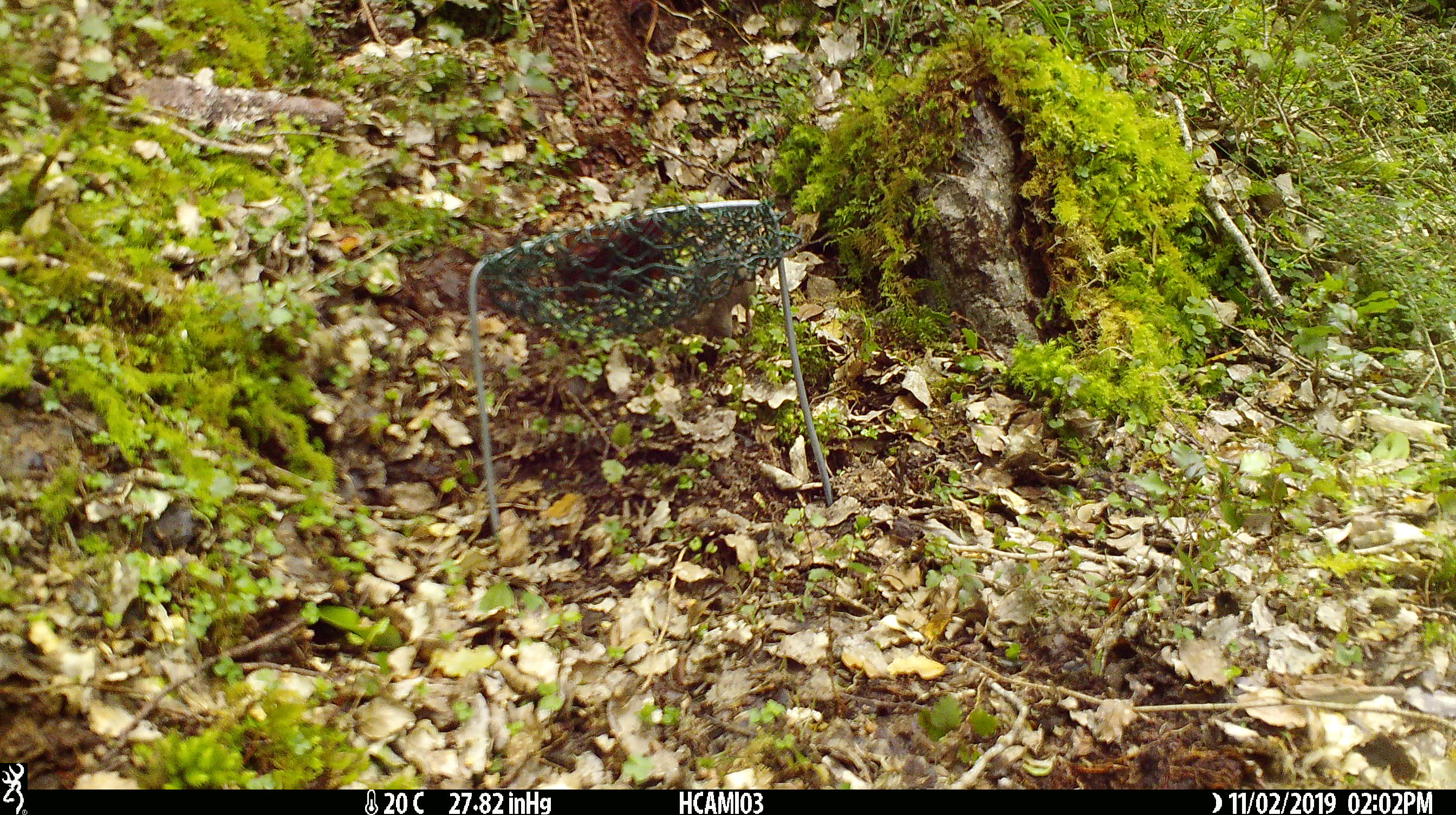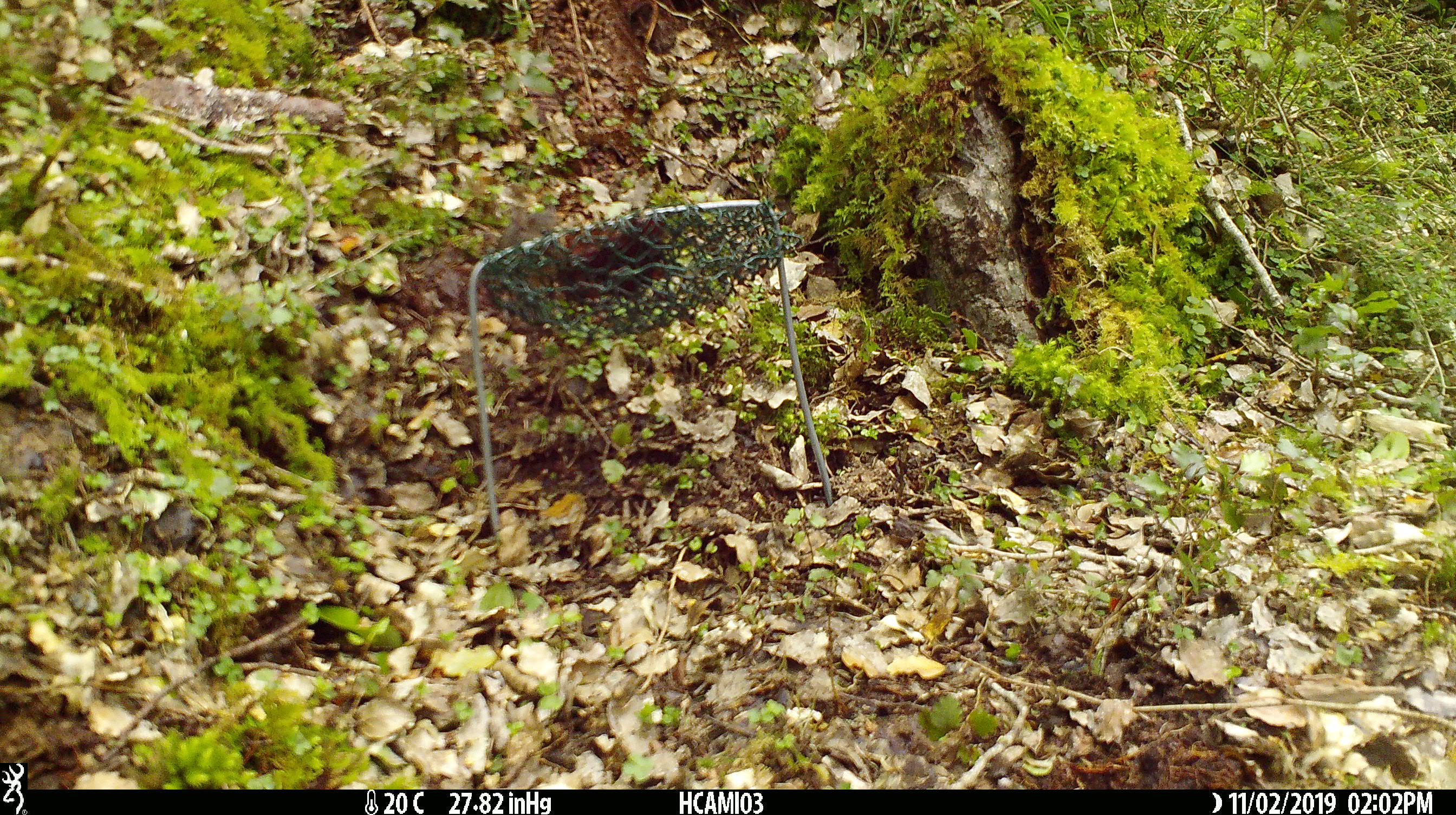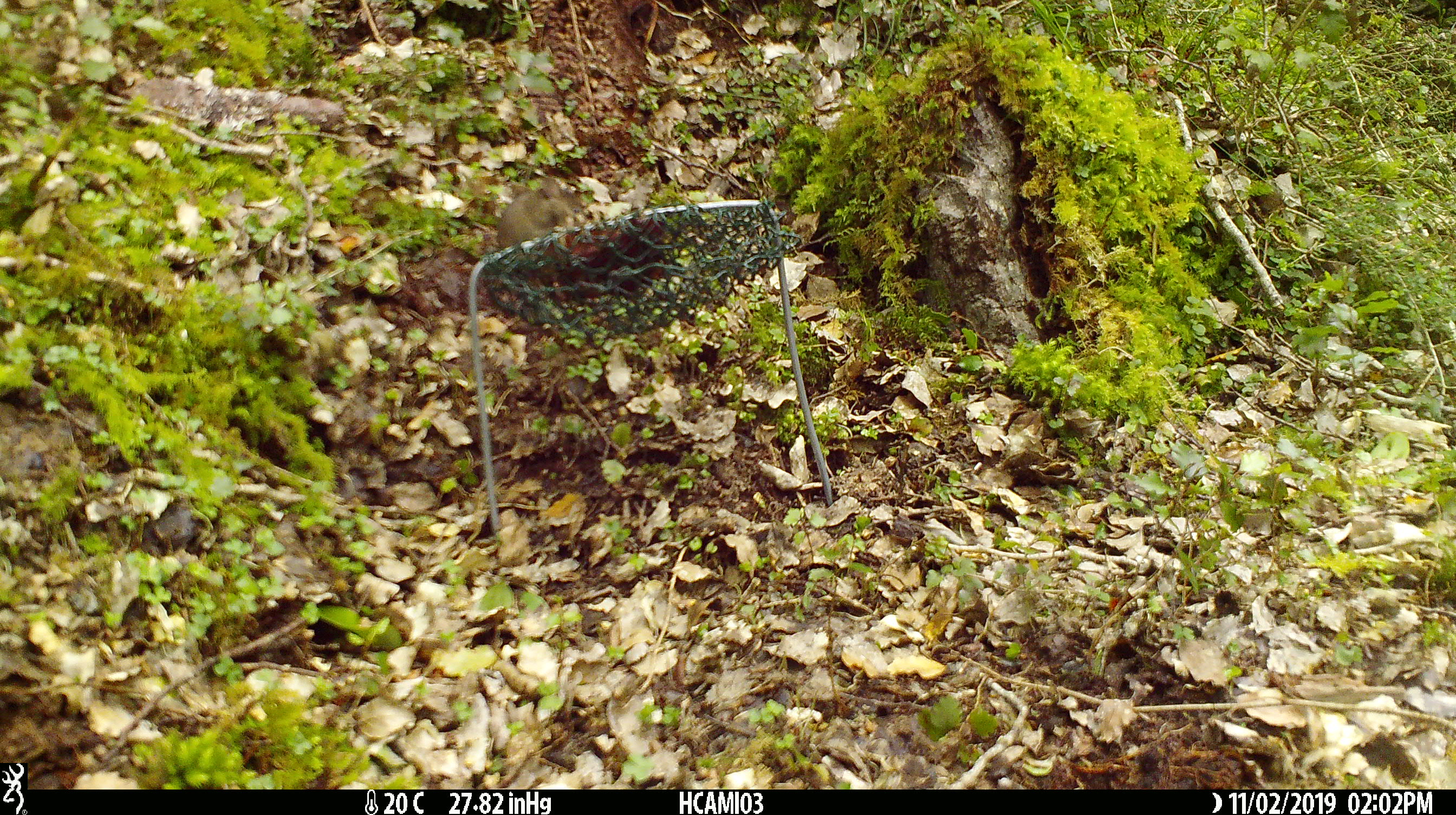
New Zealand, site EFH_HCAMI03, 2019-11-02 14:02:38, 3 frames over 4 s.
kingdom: Animalia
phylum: Chordata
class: Mammalia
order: Rodentia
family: Muridae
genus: Mus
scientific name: Mus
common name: mouse